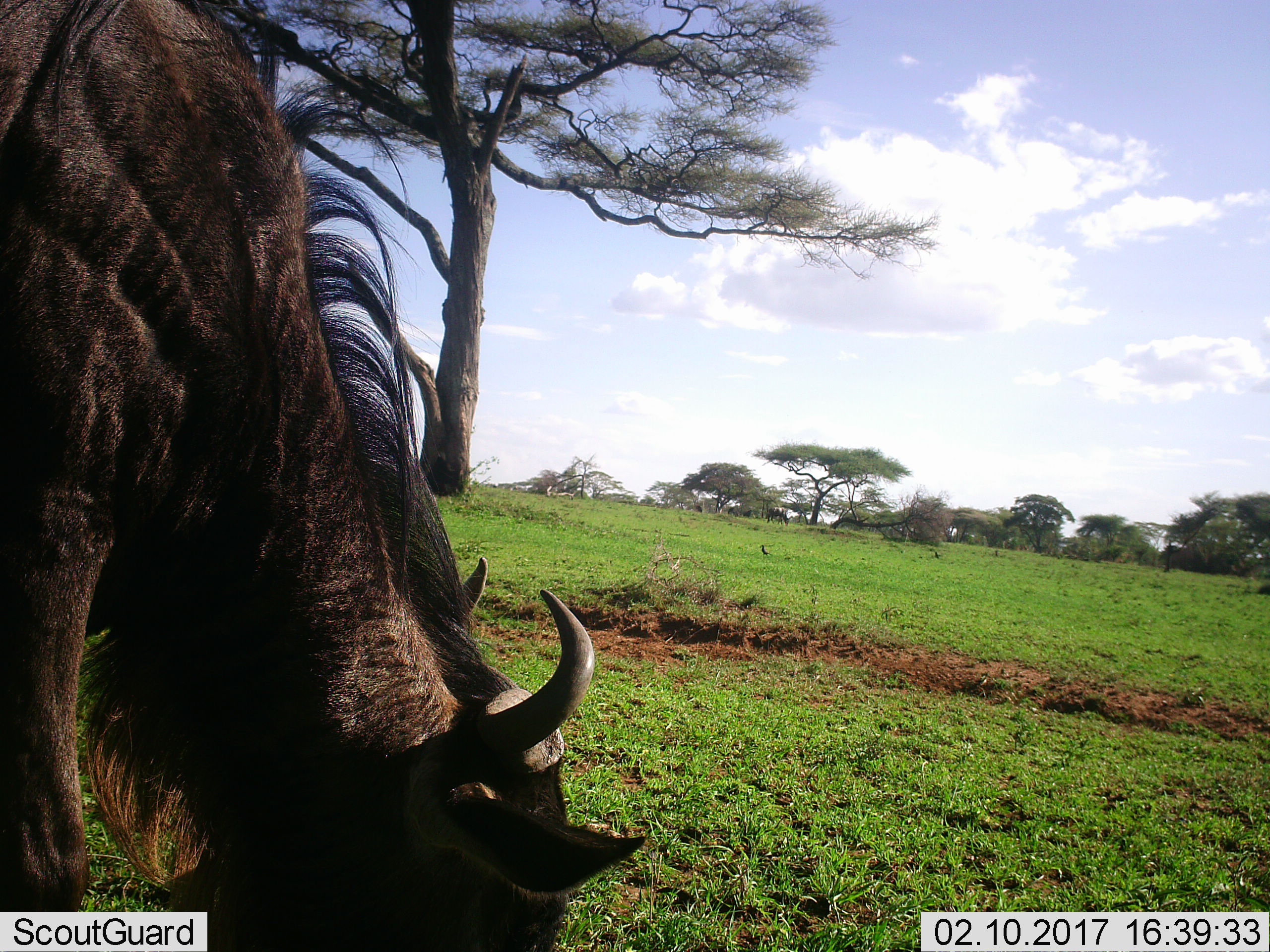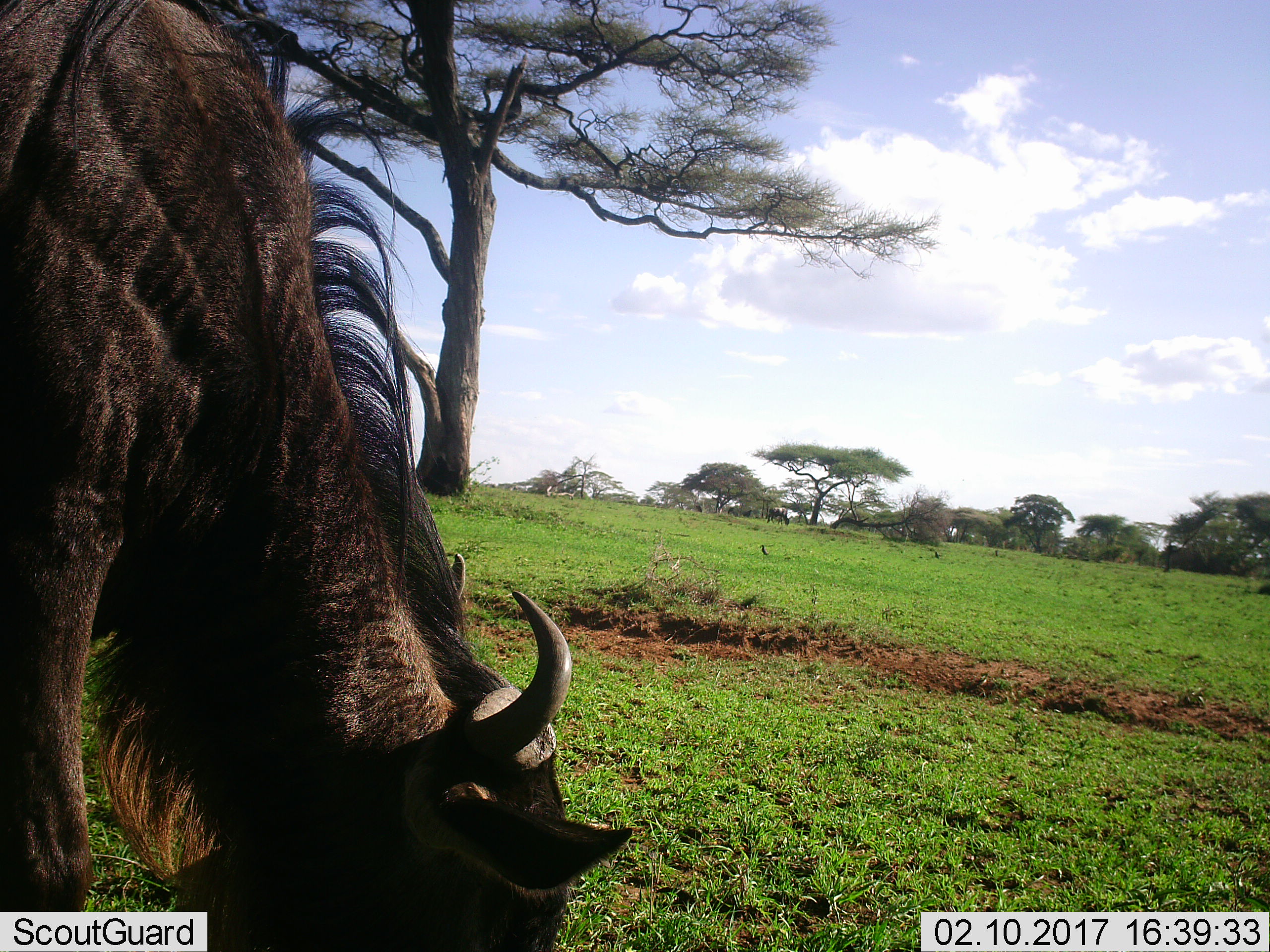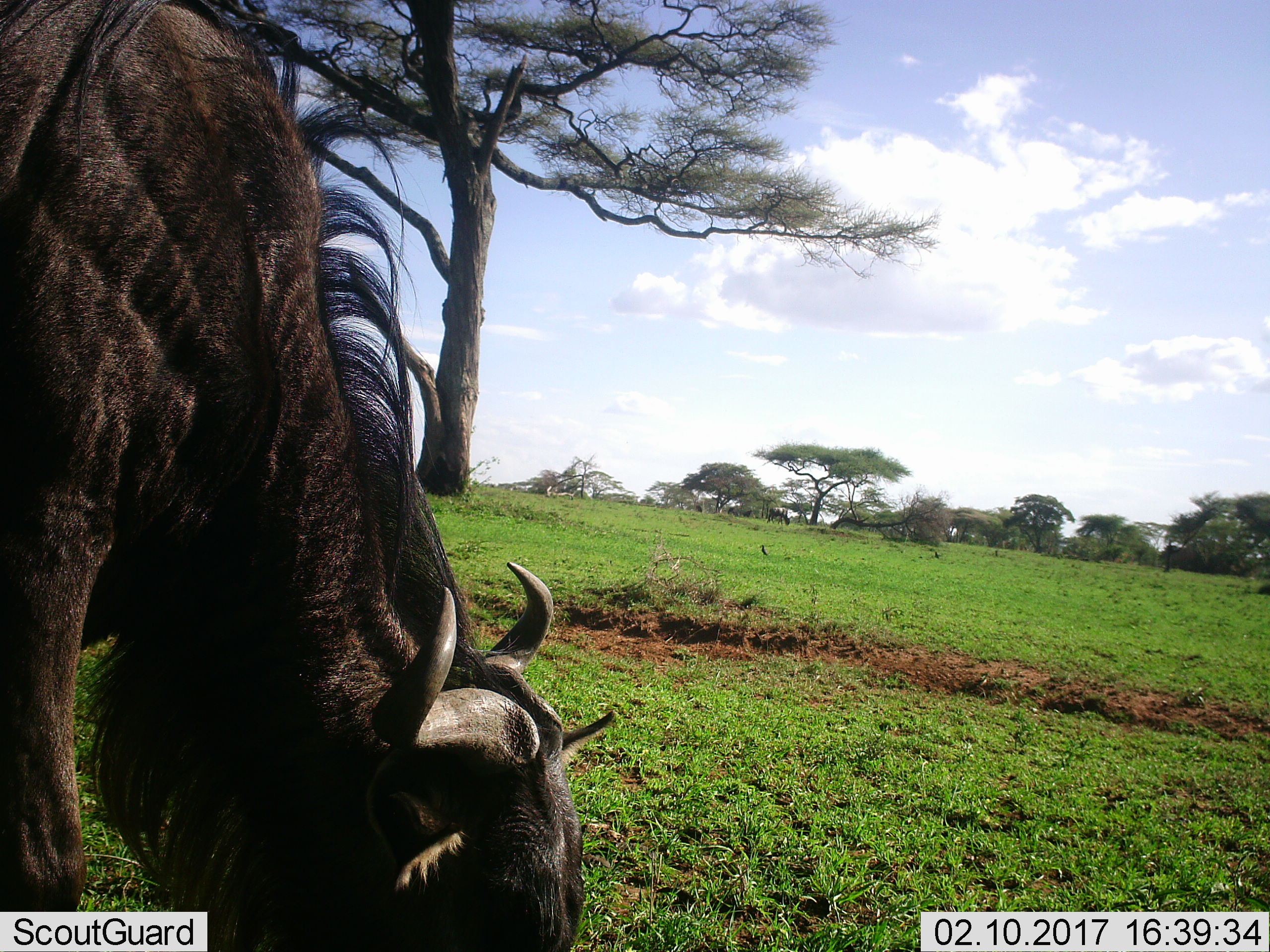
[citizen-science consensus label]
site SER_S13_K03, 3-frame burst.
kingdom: Animalia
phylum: Chordata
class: Mammalia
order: Artiodactyla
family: Bovidae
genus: Connochaetes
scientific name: Connochaetes taurinus taurinus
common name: blue wildebeest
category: wildebeestblue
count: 1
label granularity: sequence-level